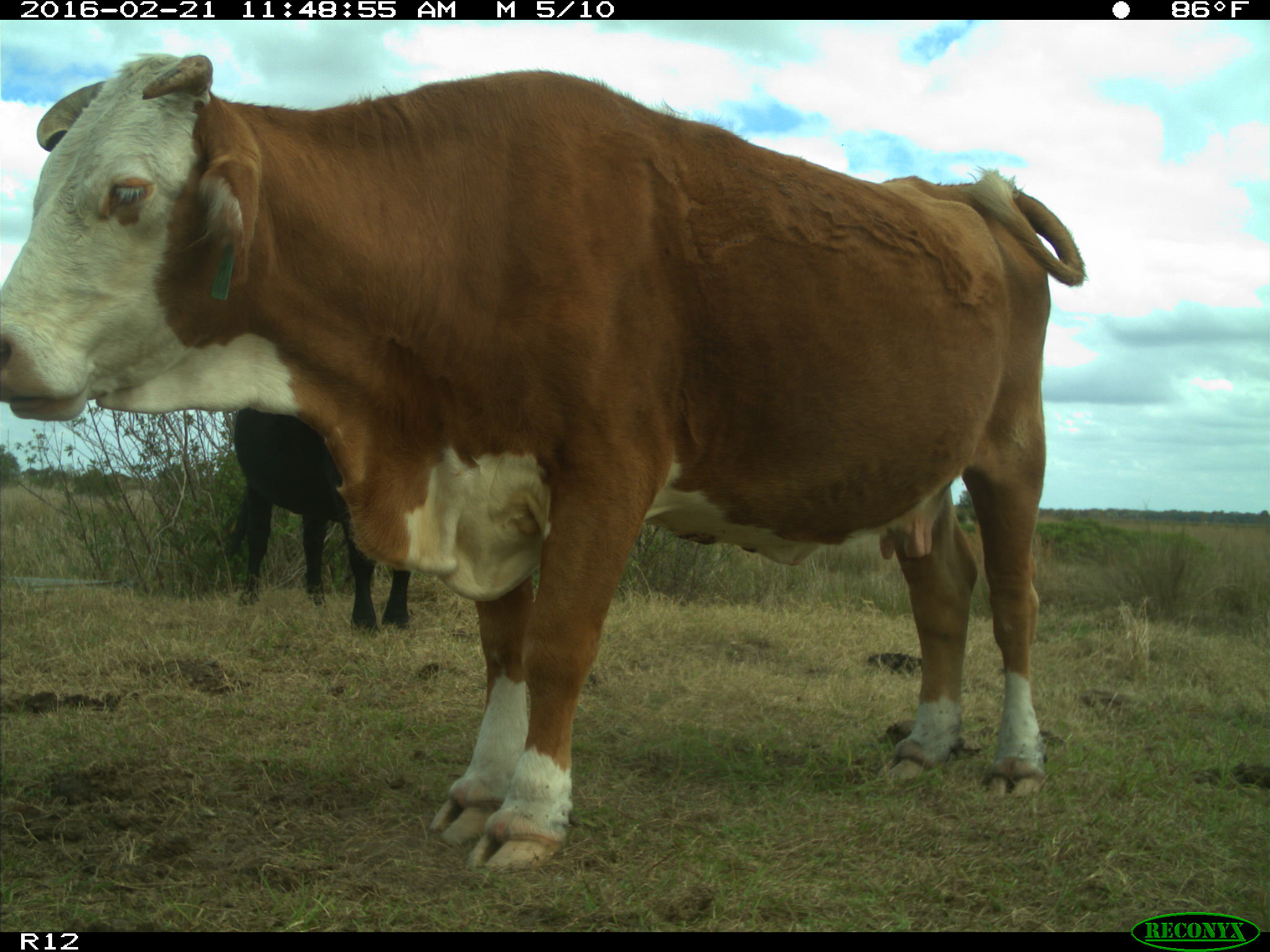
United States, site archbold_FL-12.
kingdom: Animalia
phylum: Chordata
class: Mammalia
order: Artiodactyla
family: Bovidae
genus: Bos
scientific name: Bos taurus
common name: domestic cow